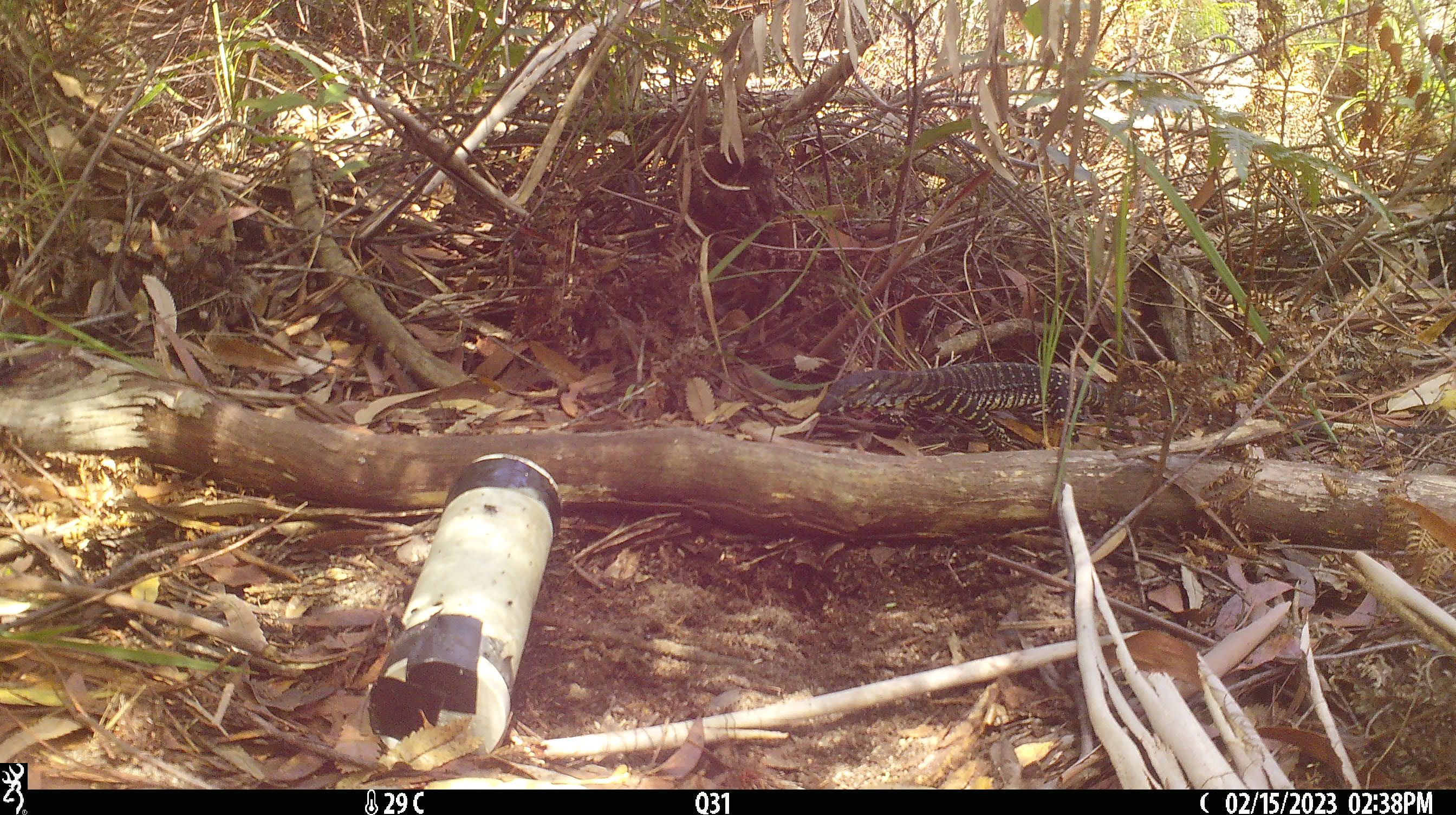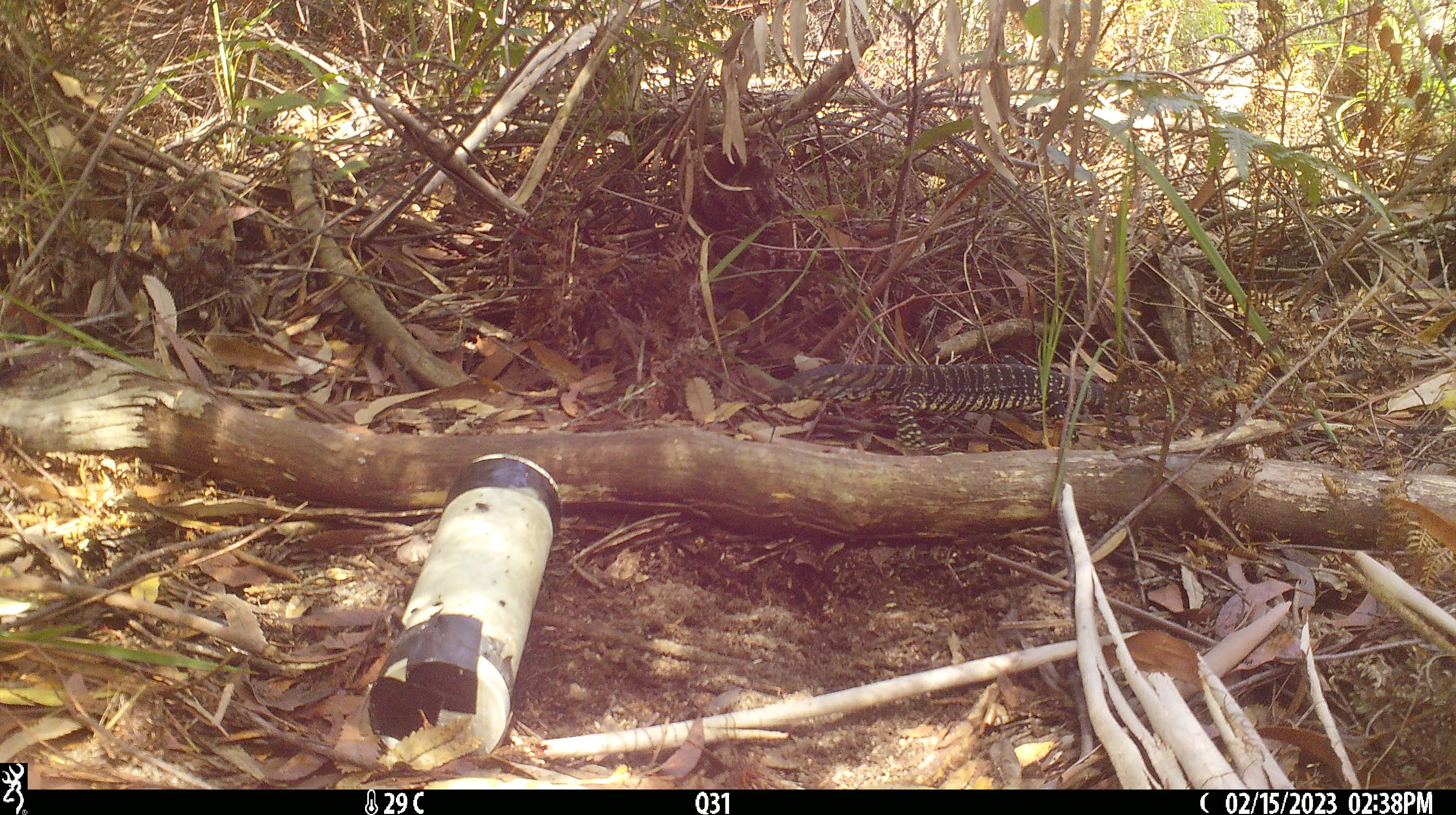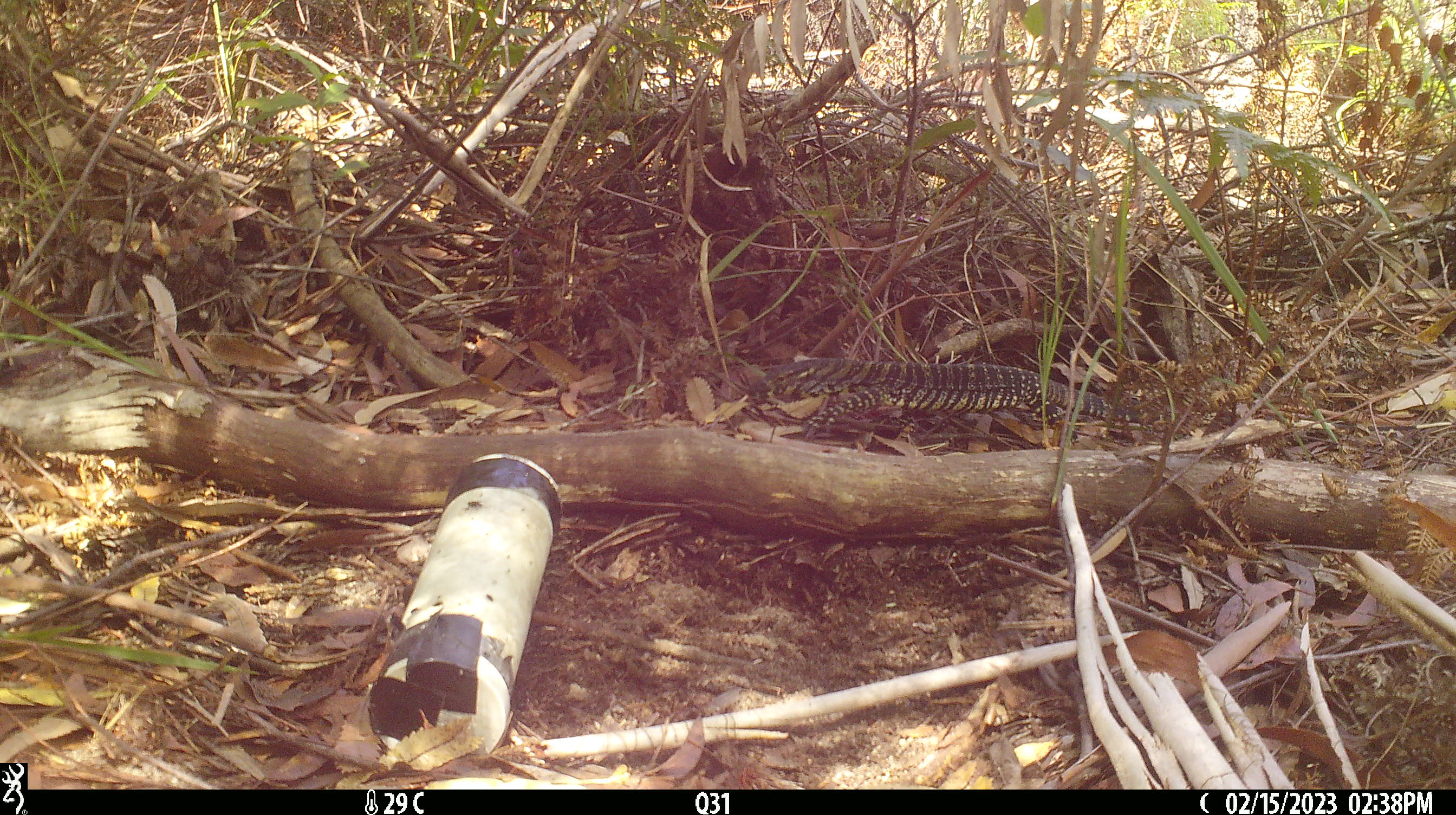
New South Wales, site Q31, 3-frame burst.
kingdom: Animalia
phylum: Chordata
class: Reptilia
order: Squamata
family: Varanidae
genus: Varanus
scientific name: Varanus varius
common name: lace monitor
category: goanna